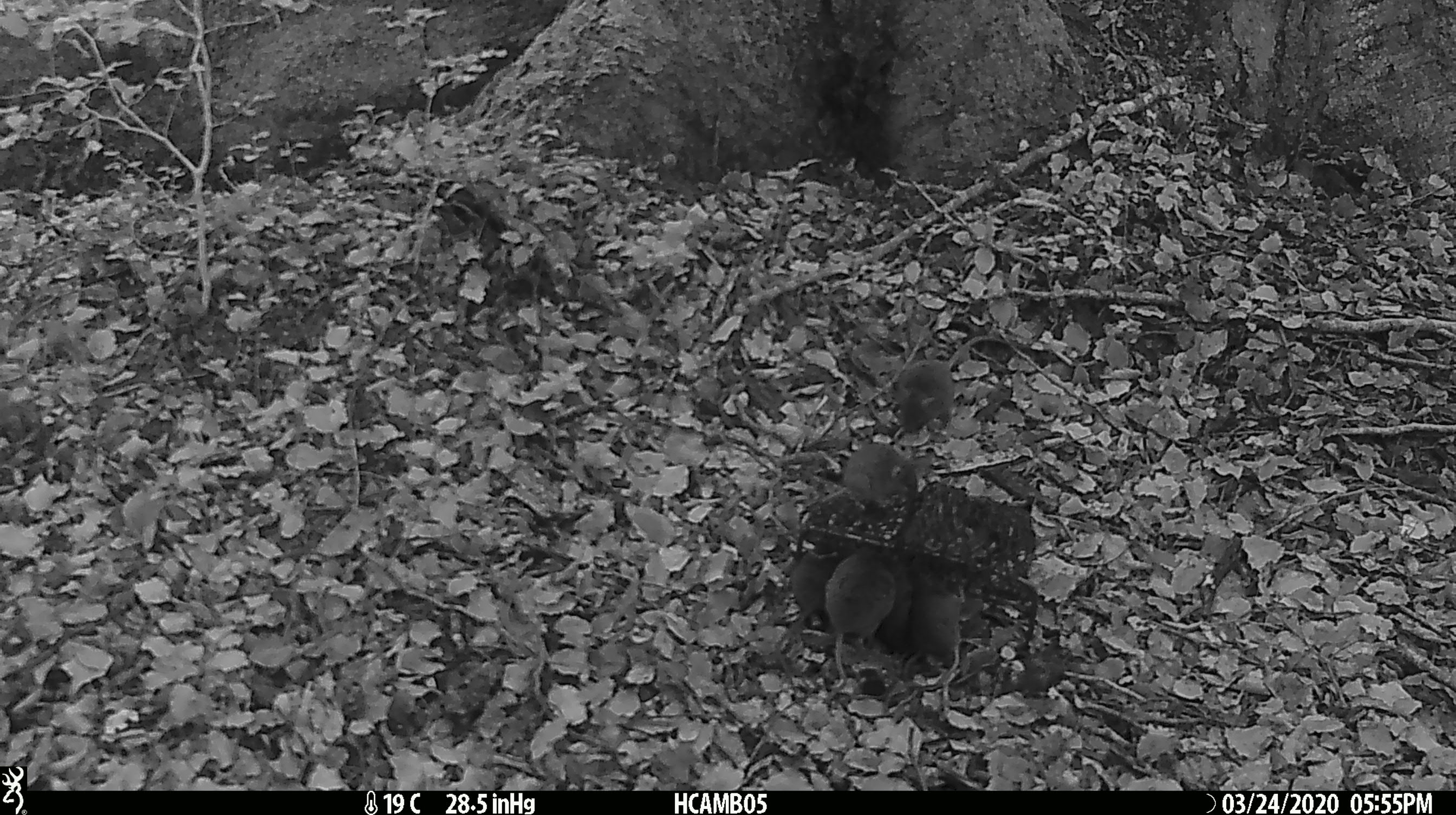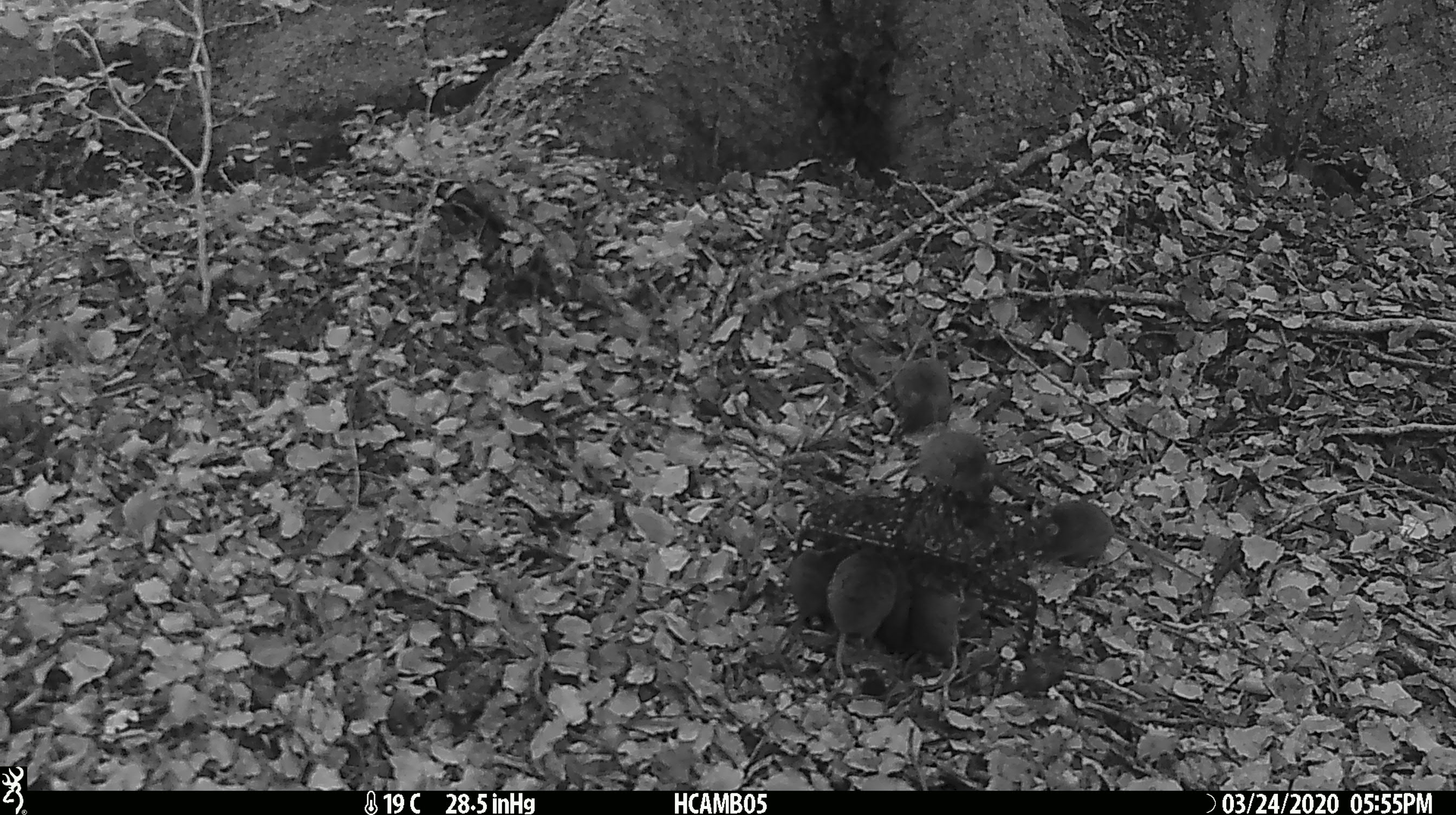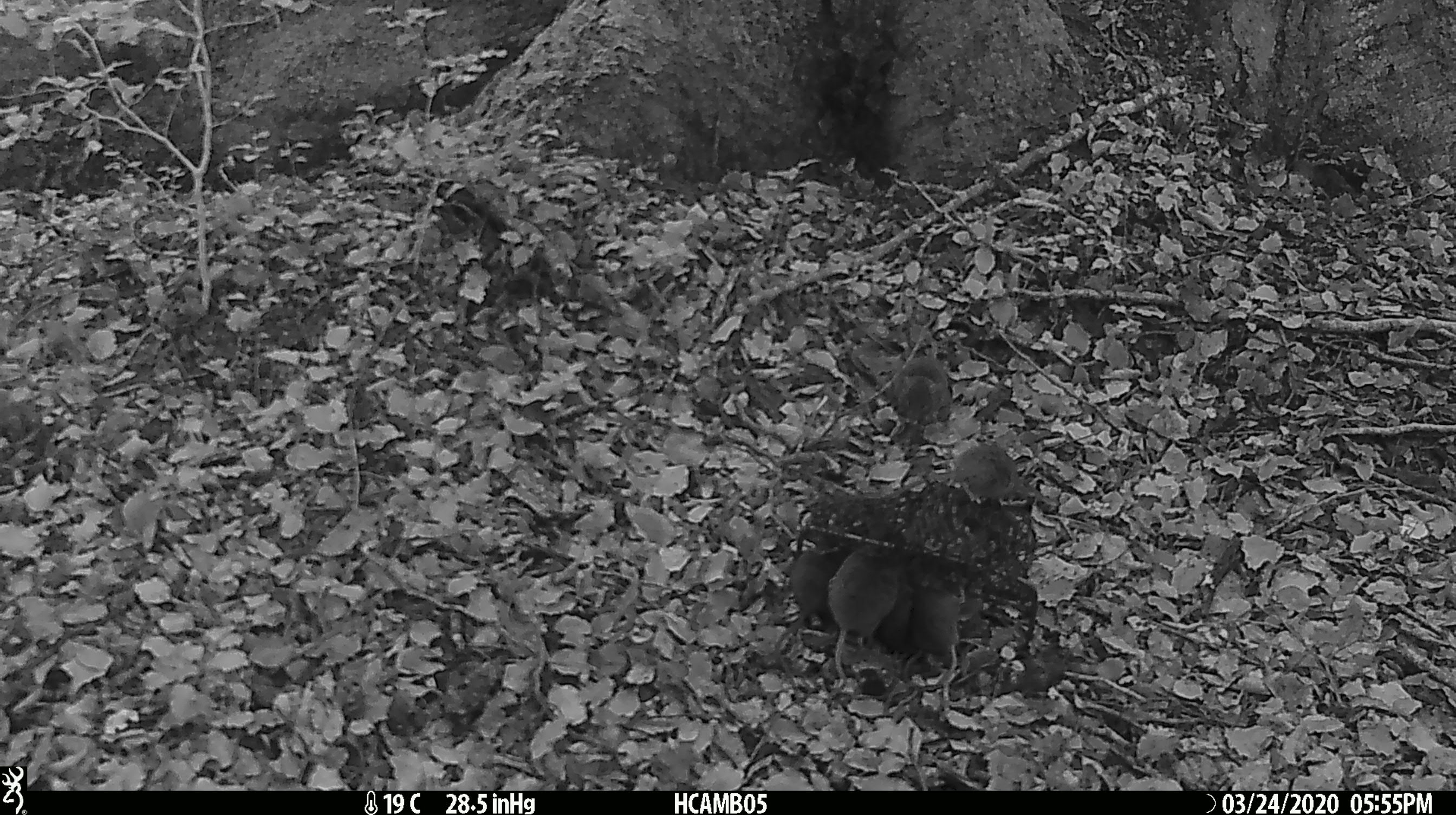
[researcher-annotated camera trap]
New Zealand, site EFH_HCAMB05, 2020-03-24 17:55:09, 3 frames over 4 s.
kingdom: Animalia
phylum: Chordata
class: Mammalia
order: Rodentia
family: Muridae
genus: Mus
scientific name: Mus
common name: mouse